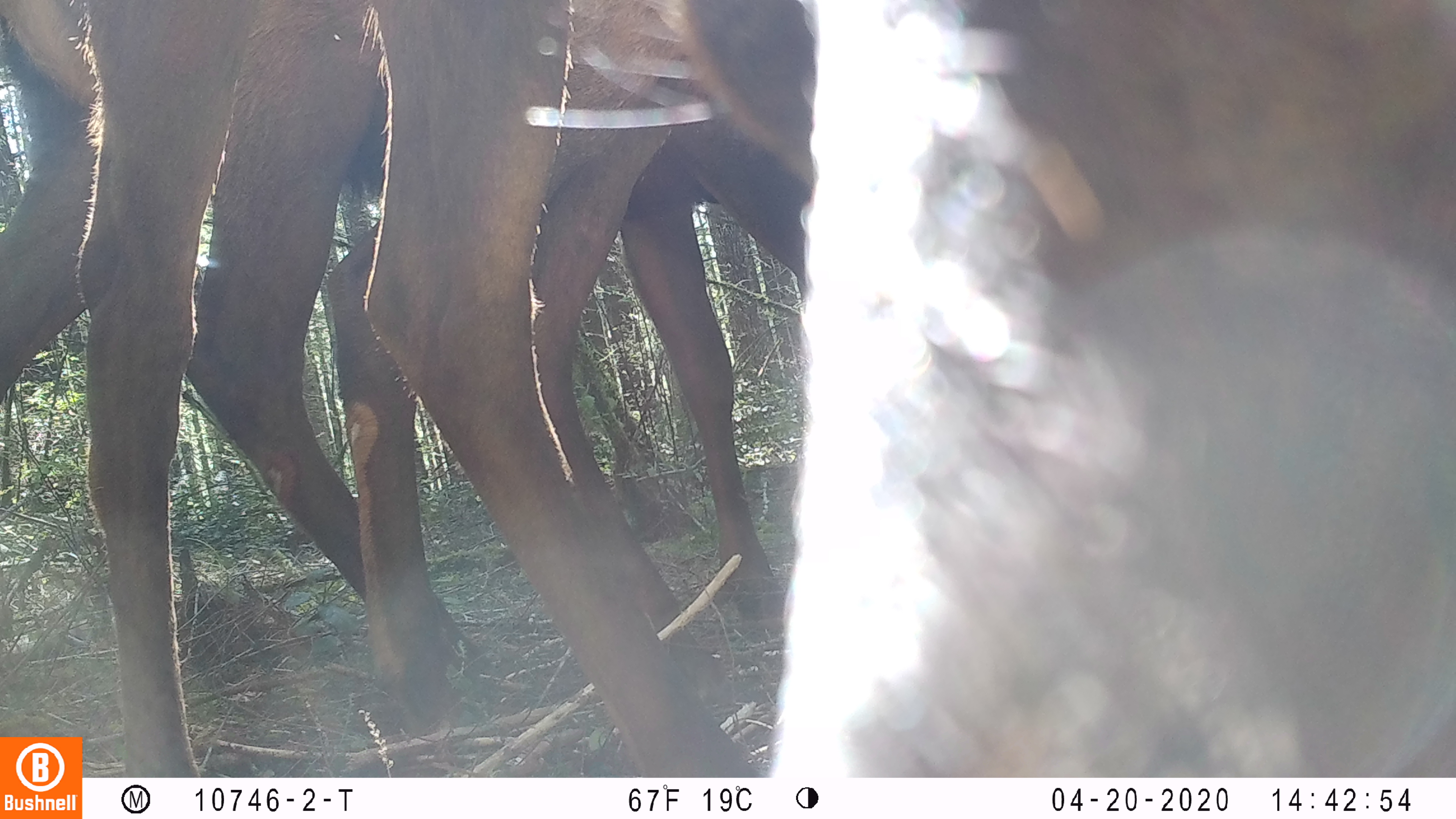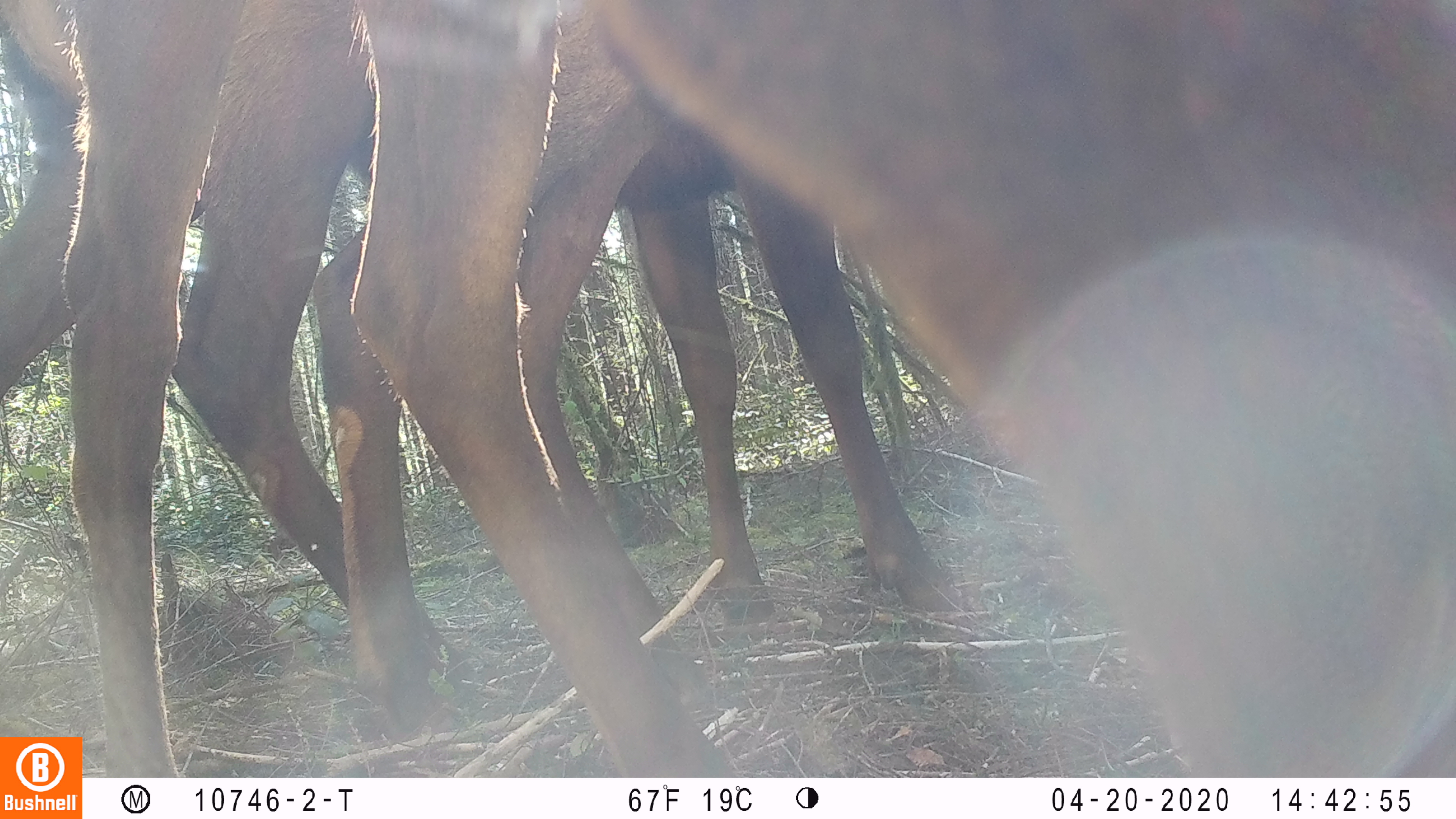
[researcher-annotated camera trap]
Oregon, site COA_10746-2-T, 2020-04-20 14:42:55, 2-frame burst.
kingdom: Animalia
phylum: Chordata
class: Mammalia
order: Artiodactyla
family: Cervidae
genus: Cervus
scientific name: Cervus canadensis roosevelti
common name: roosevelt elk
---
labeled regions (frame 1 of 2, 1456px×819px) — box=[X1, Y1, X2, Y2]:
roosevelt elk: box=[63, 1, 1451, 730]; box=[0, 2, 783, 670]; box=[313, 0, 721, 677]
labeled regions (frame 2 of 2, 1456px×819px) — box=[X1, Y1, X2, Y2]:
roosevelt elk: box=[52, 1, 1451, 730]; box=[4, 2, 958, 681]; box=[304, 0, 708, 683]